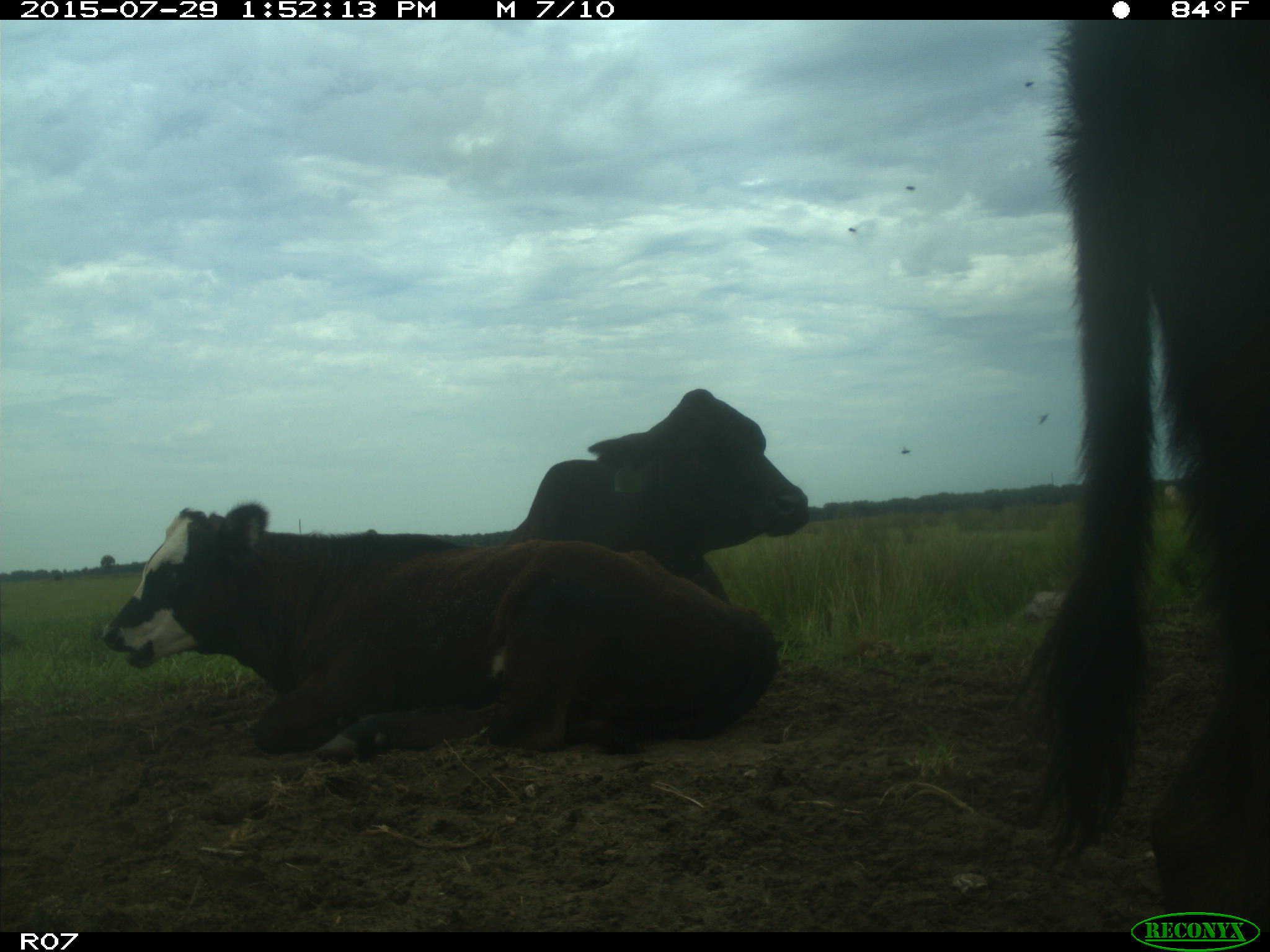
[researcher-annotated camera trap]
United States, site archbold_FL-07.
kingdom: Animalia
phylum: Chordata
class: Mammalia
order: Artiodactyla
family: Bovidae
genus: Bos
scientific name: Bos taurus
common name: domestic cow